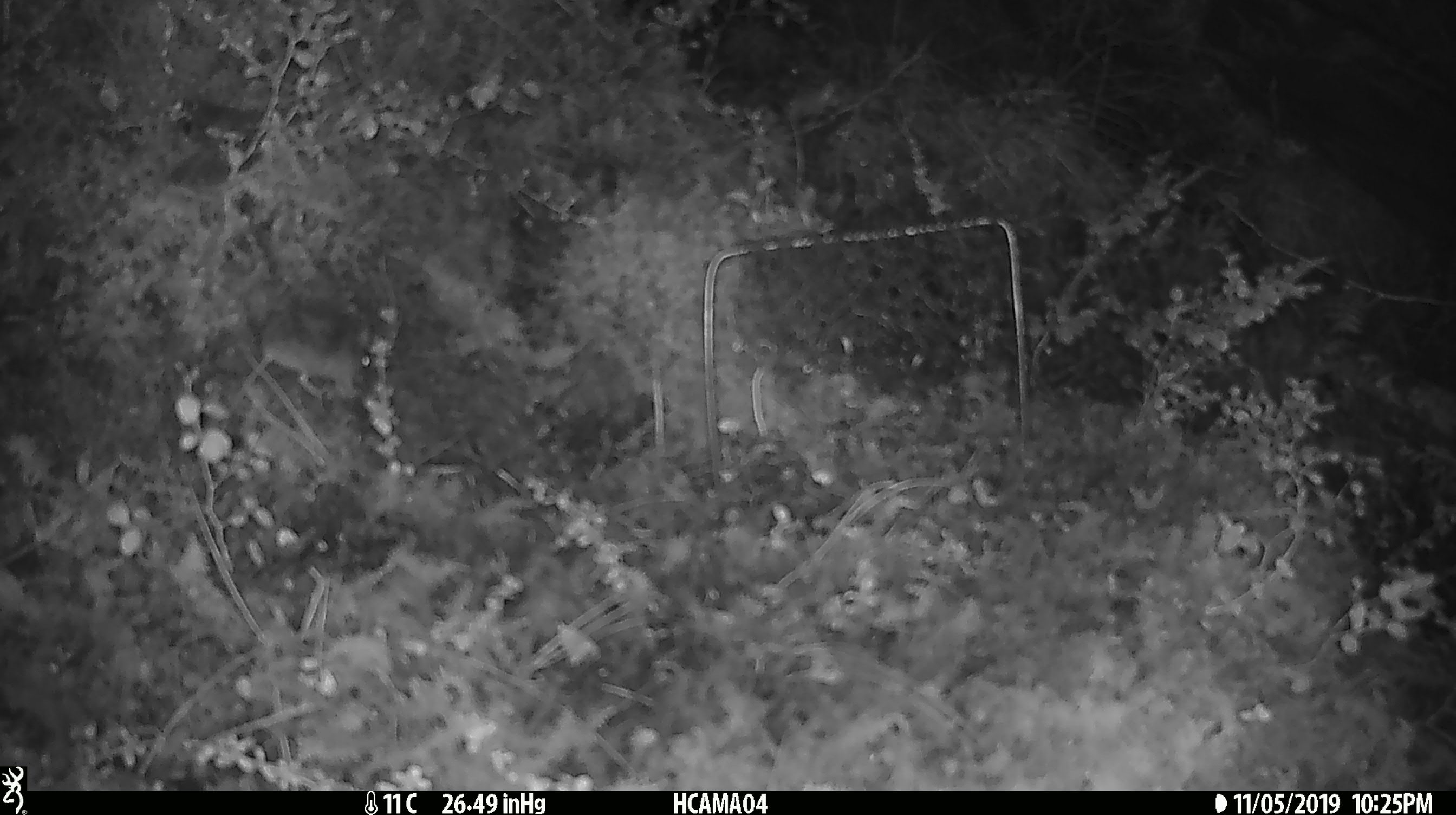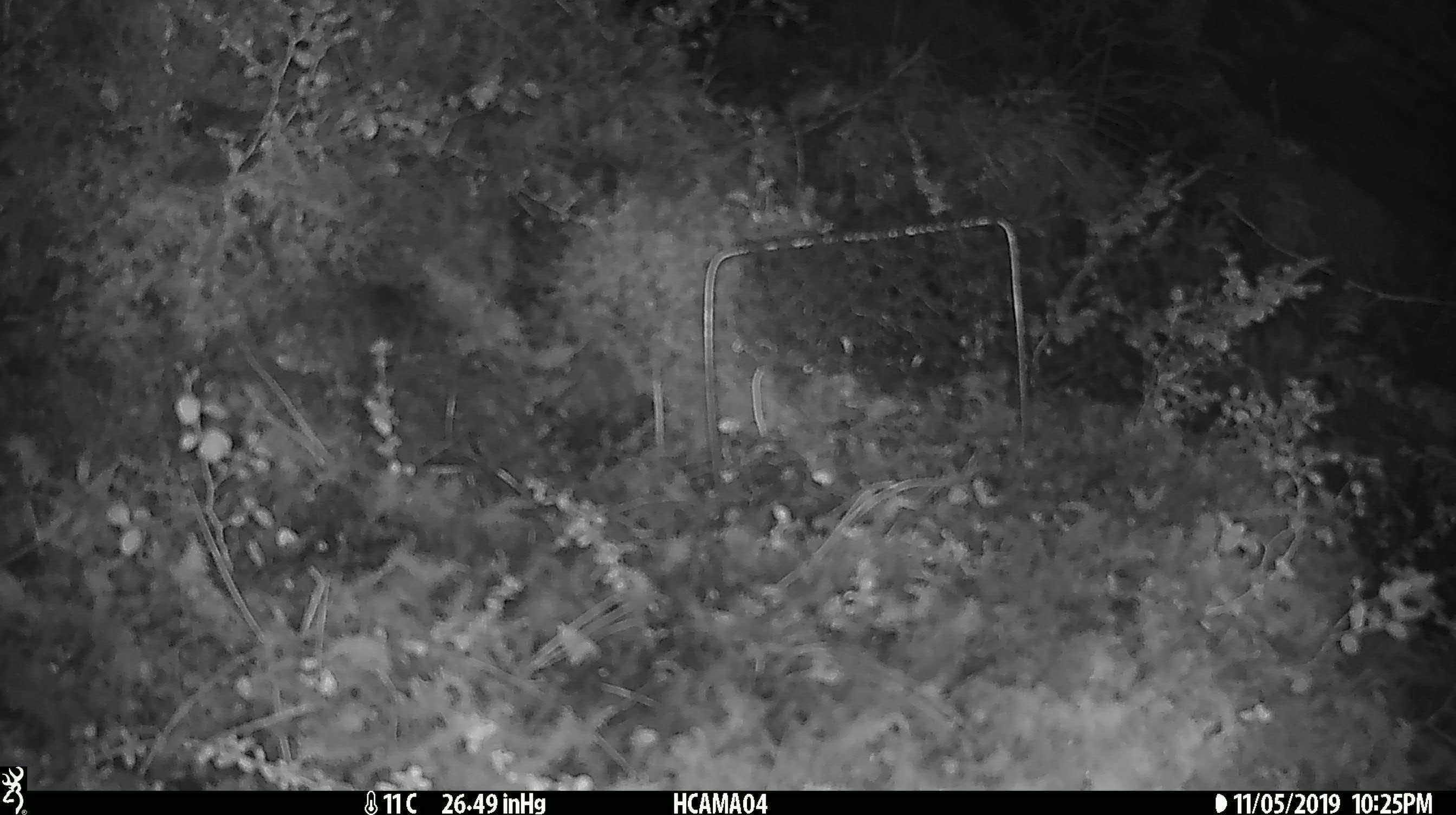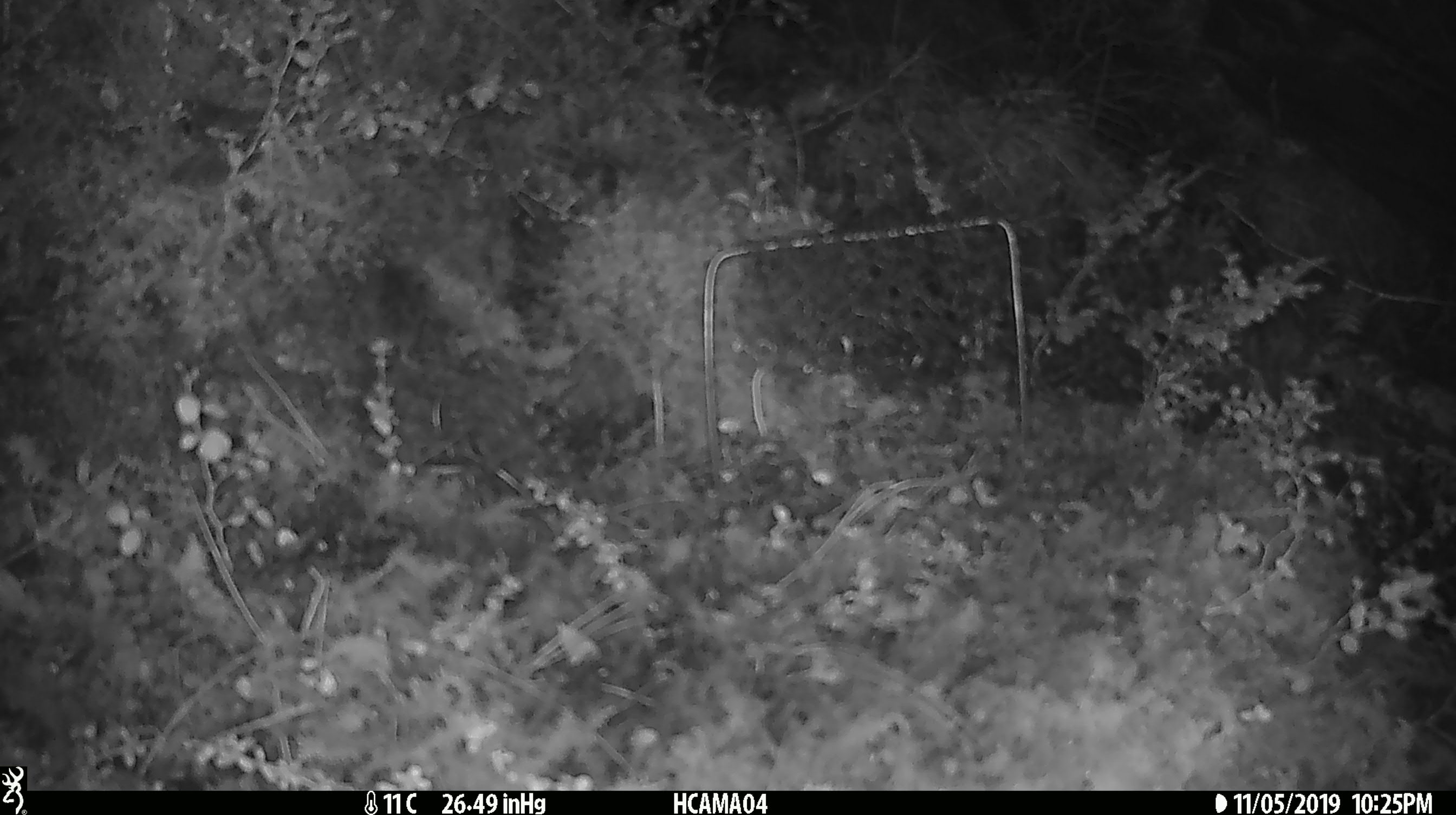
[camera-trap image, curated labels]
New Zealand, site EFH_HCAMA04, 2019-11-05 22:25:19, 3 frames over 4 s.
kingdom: Animalia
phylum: Chordata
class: Mammalia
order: Rodentia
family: Muridae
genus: Mus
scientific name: Mus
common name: mouse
Mouse (Mus).